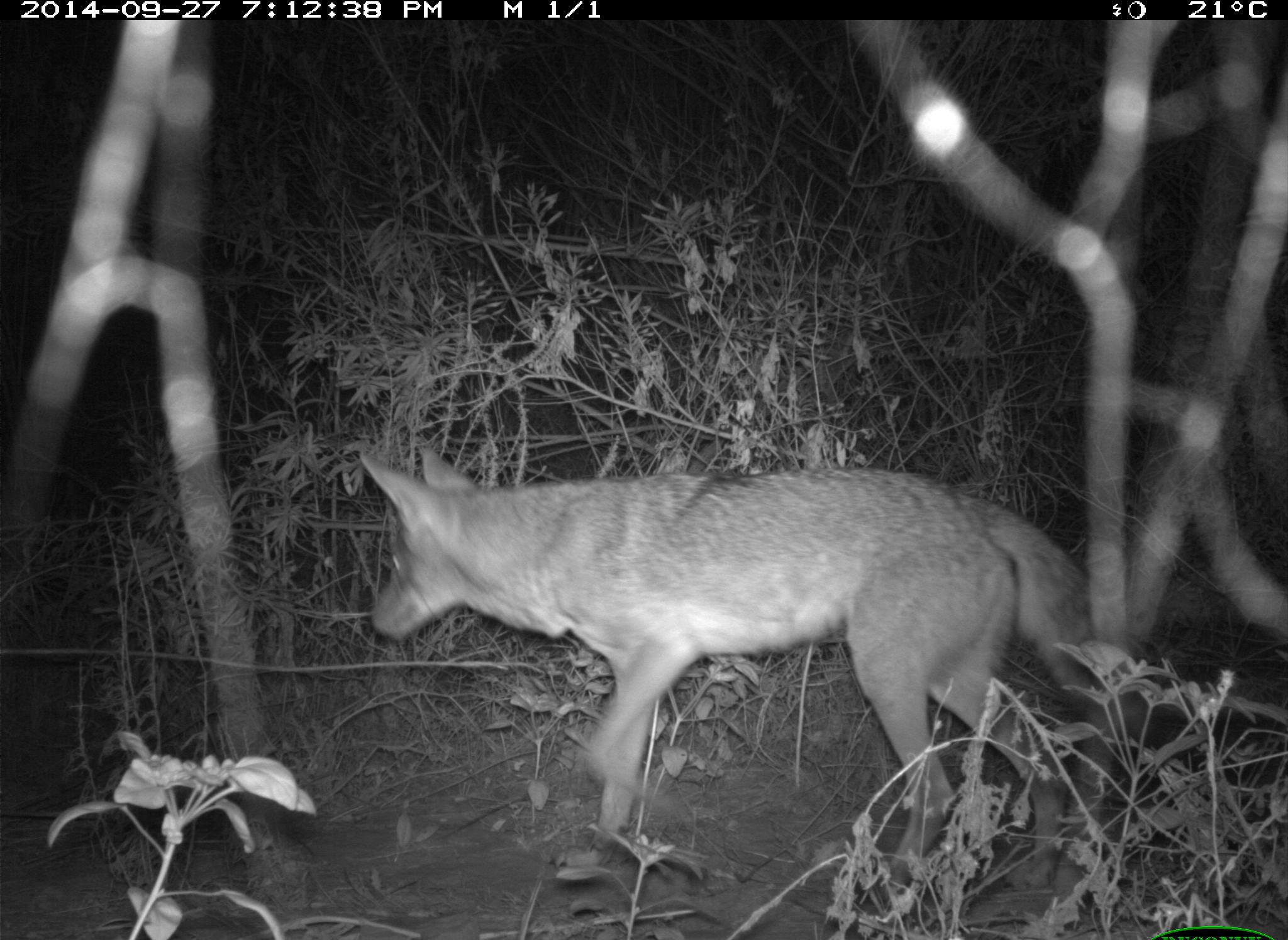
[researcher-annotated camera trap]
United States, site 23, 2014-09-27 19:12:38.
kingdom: Animalia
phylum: Chordata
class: Mammalia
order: Carnivora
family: Canidae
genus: Canis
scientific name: Canis latrans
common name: coyote